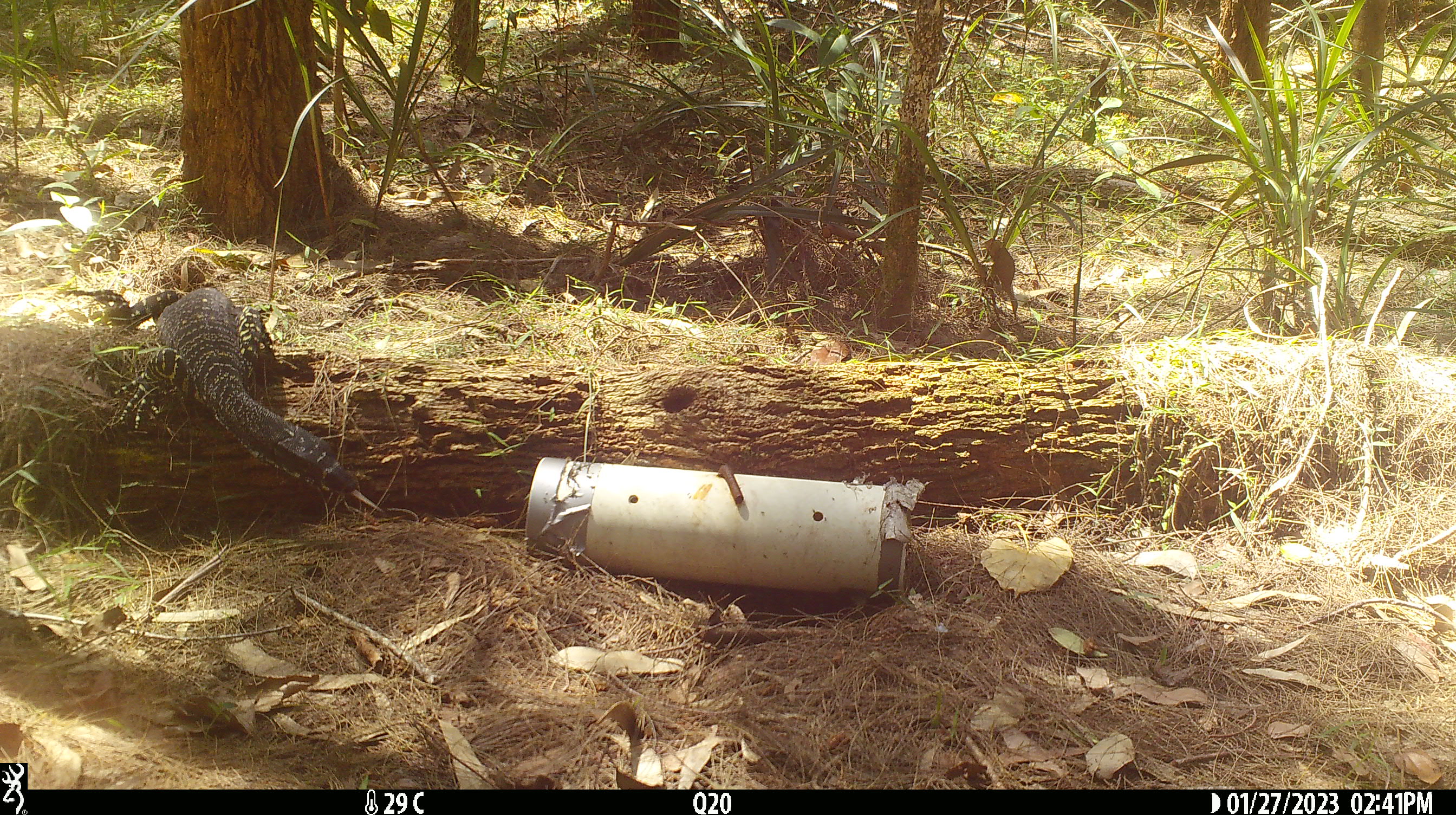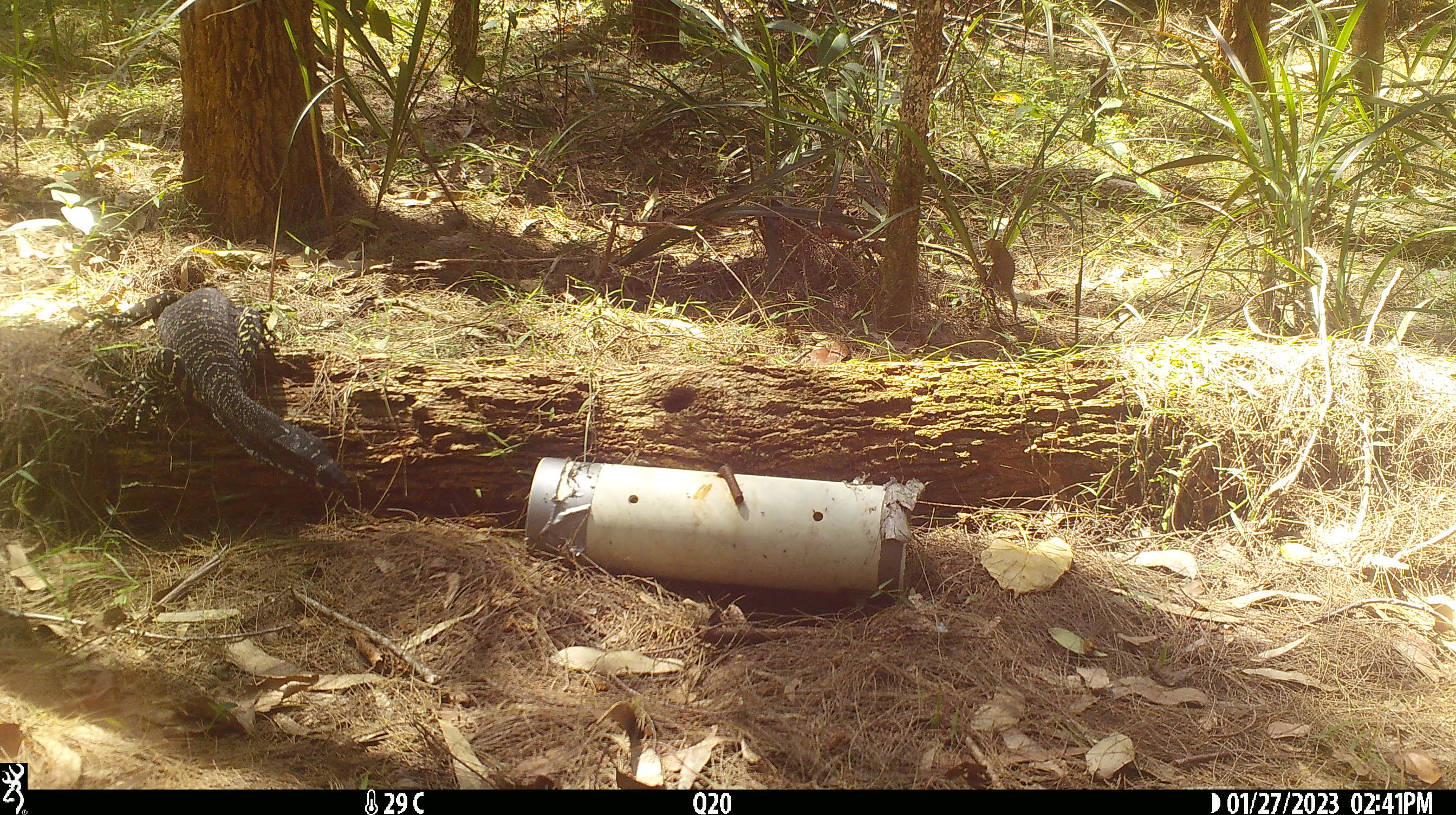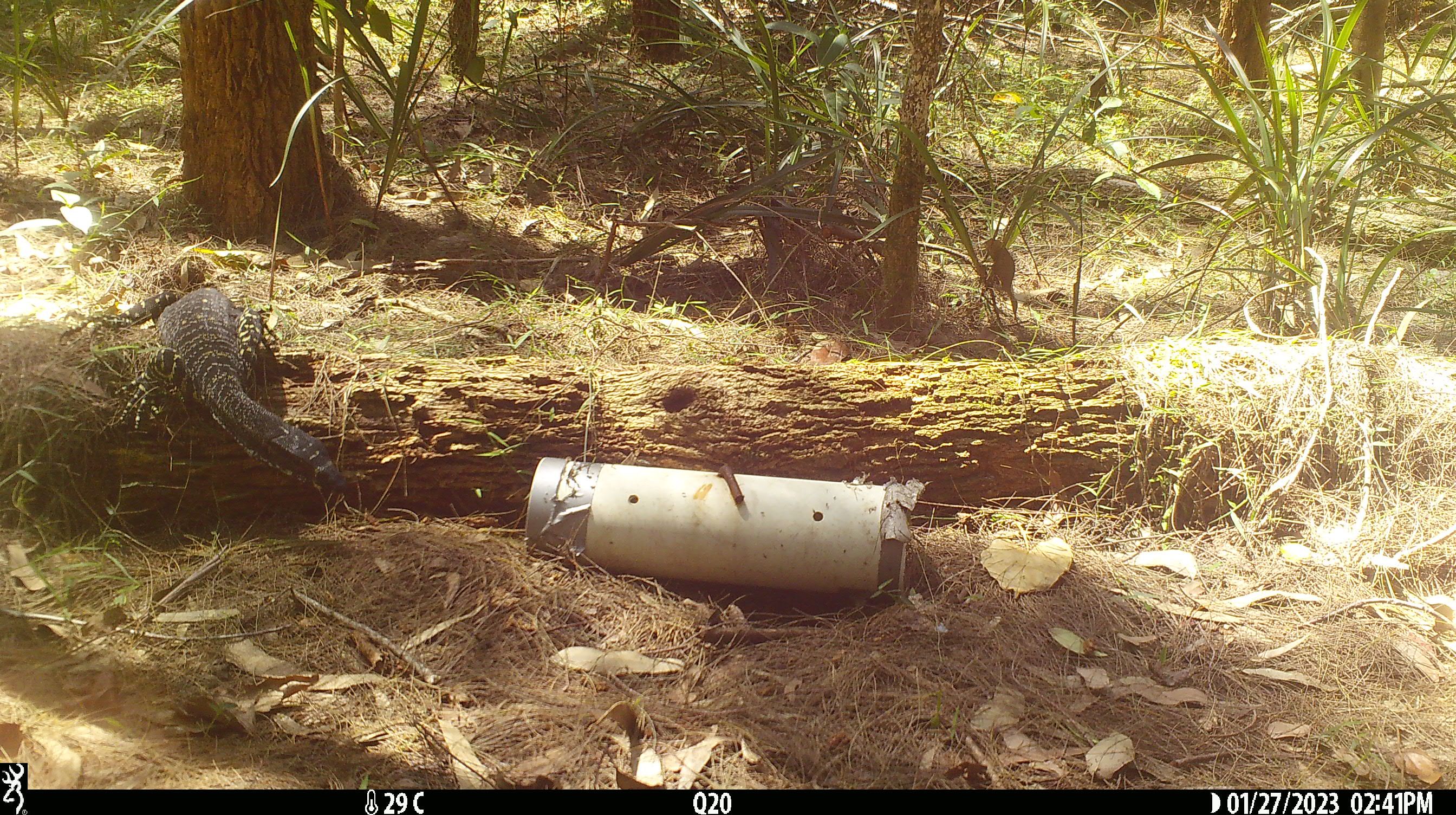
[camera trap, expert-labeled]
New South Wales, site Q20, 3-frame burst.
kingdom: Animalia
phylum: Chordata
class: Reptilia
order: Squamata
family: Varanidae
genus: Varanus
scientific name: Varanus varius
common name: lace monitor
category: goanna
Goanna (lace monitor) (Varanus varius).